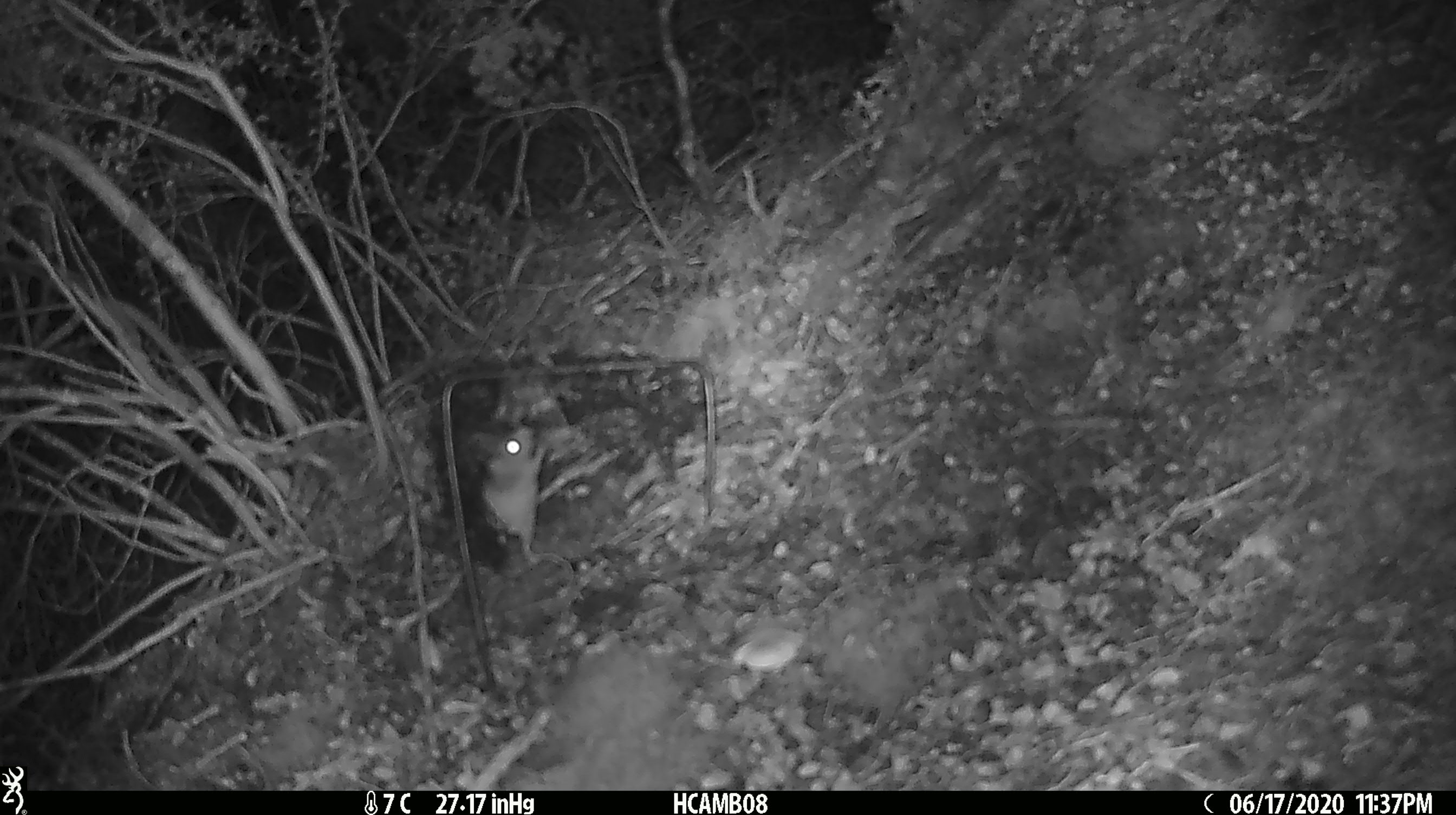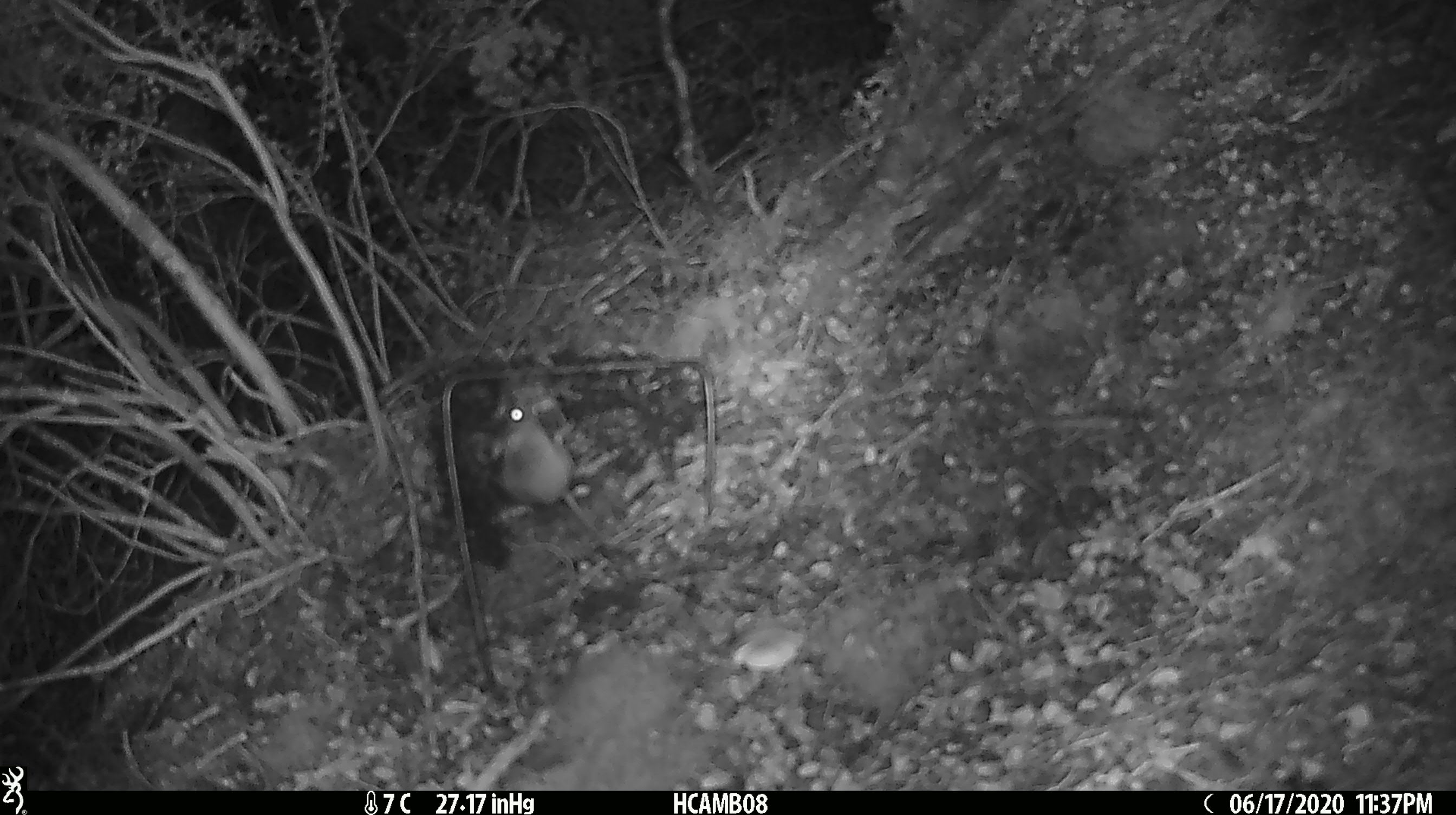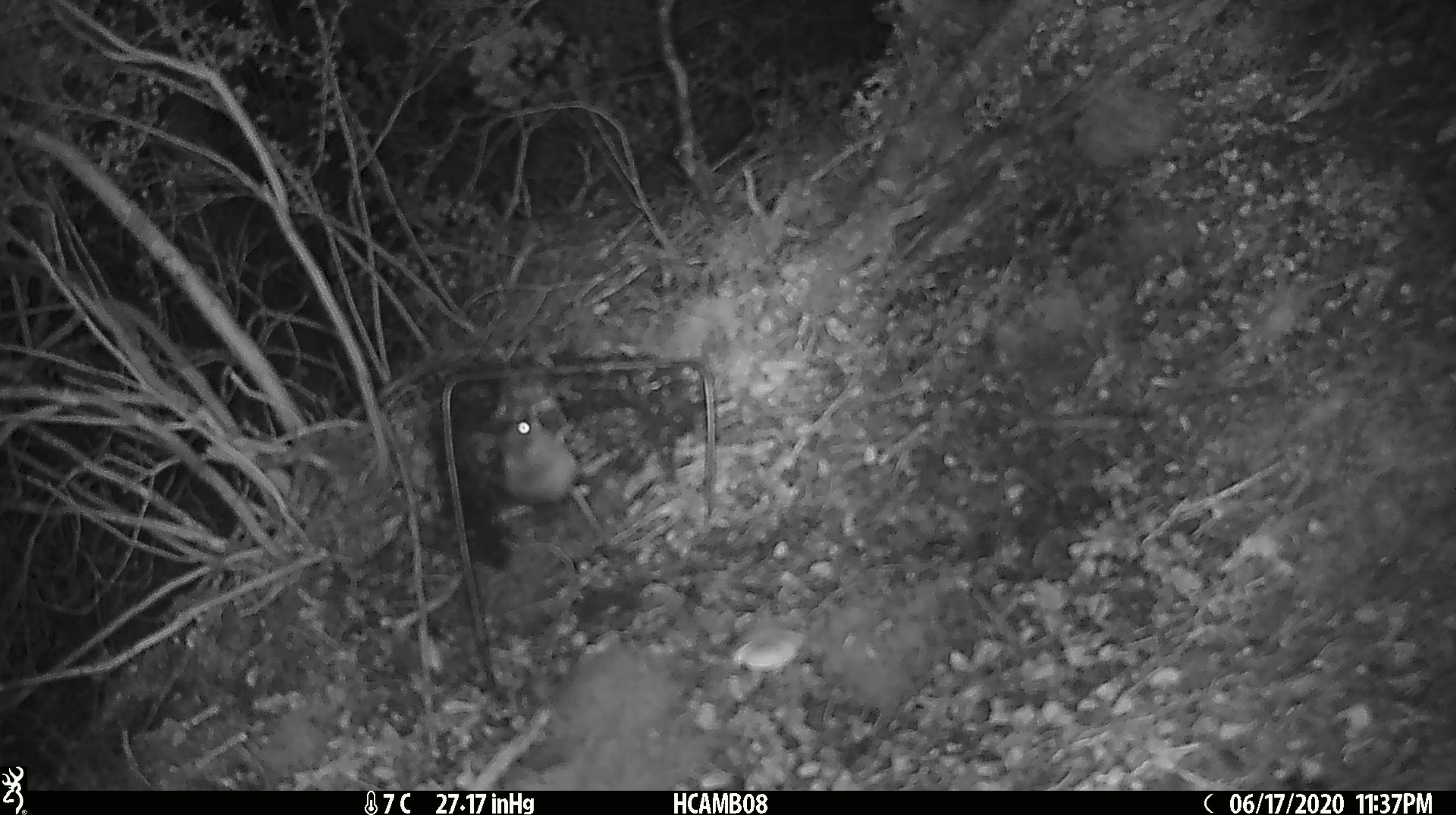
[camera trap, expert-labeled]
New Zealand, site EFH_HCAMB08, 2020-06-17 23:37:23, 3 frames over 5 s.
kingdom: Animalia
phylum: Chordata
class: Mammalia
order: Rodentia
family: Muridae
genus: Mus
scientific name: Mus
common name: mouse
Mouse (Mus).